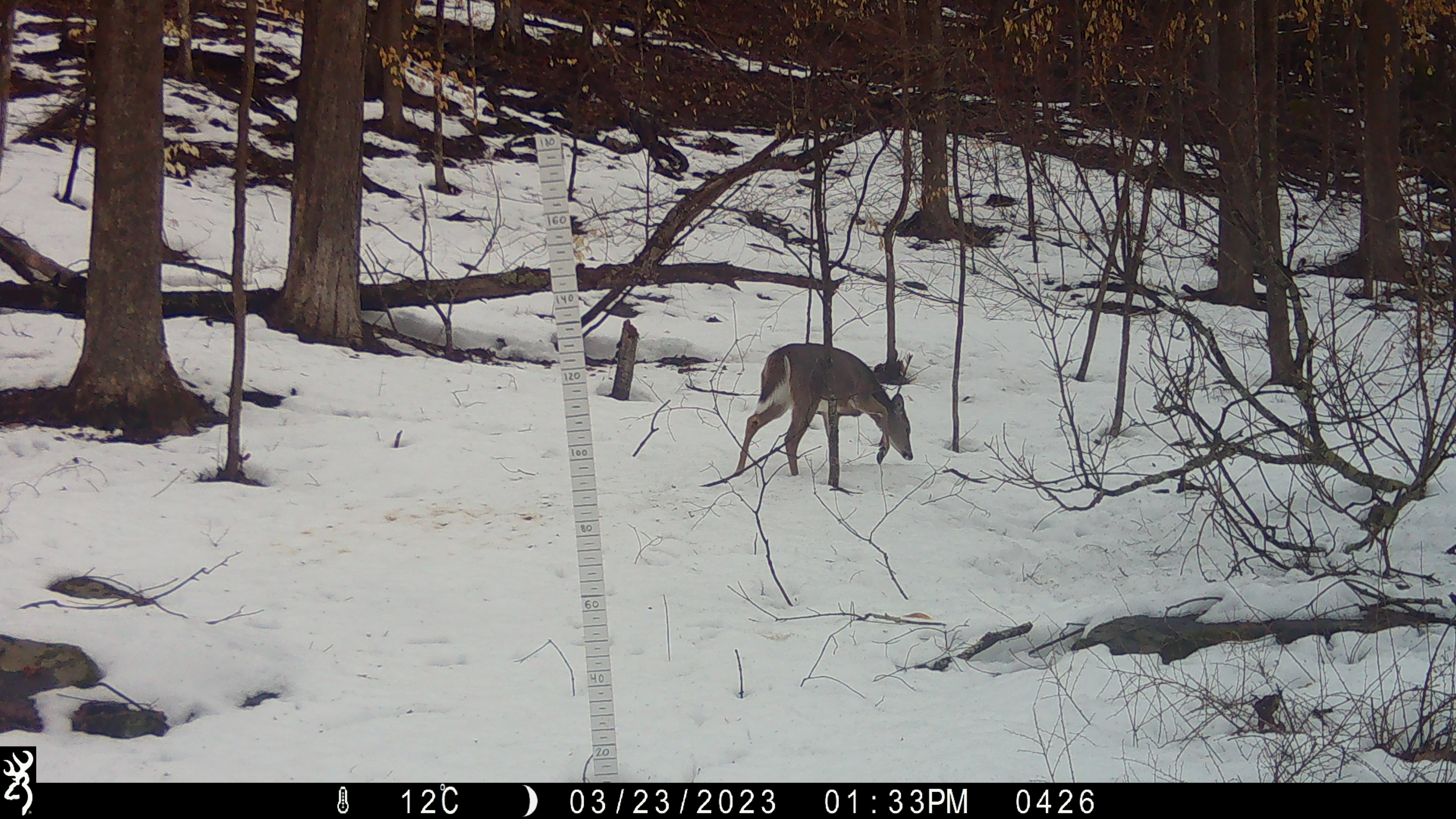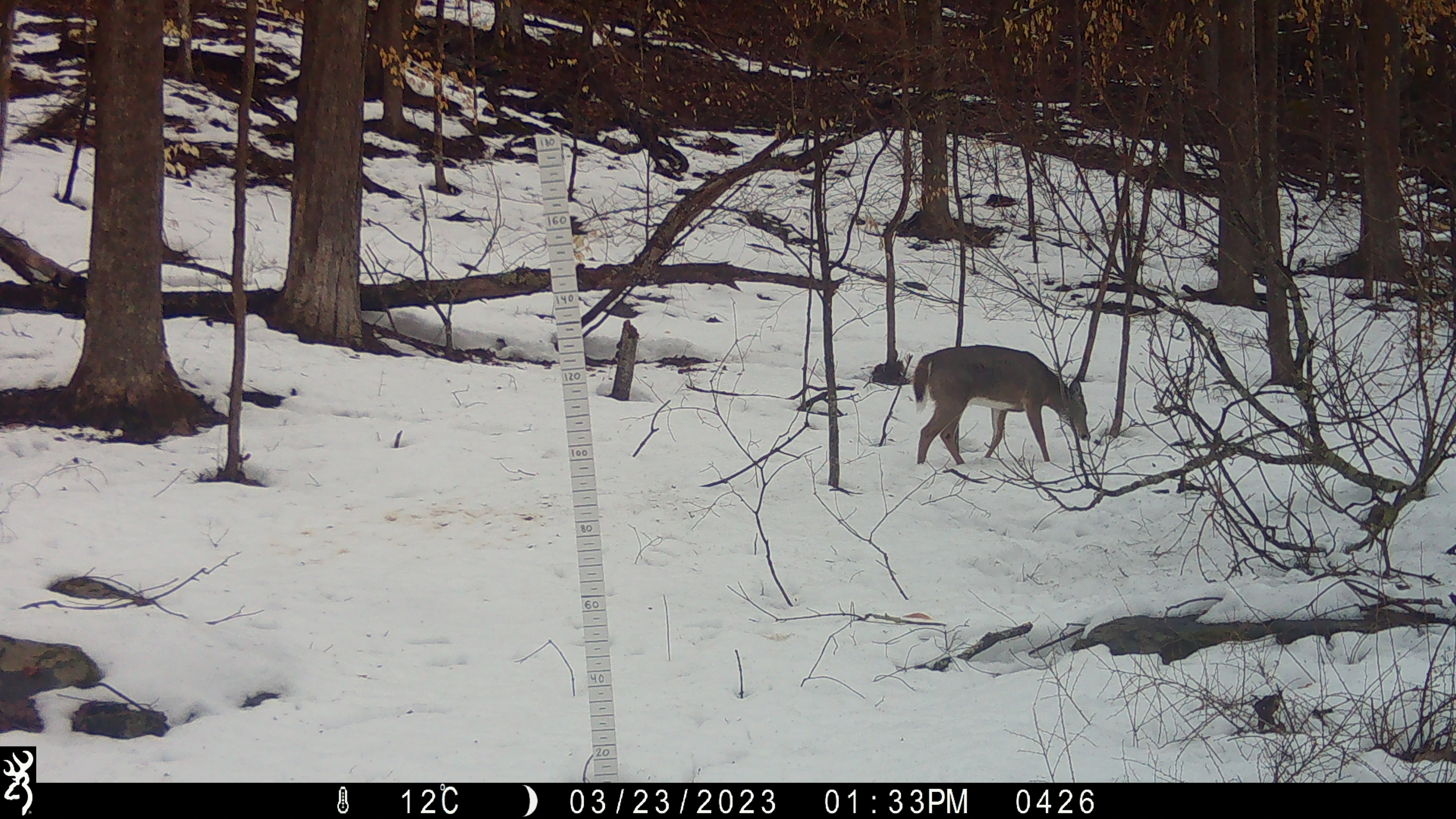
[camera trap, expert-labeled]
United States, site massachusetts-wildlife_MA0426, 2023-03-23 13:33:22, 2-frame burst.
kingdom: Animalia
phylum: Chordata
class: Mammalia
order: Artiodactyla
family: Cervidae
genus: Odocoileus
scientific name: Odocoileus virginianus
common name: white-tailed deer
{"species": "white-tailed deer (Odocoileus virginianus)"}